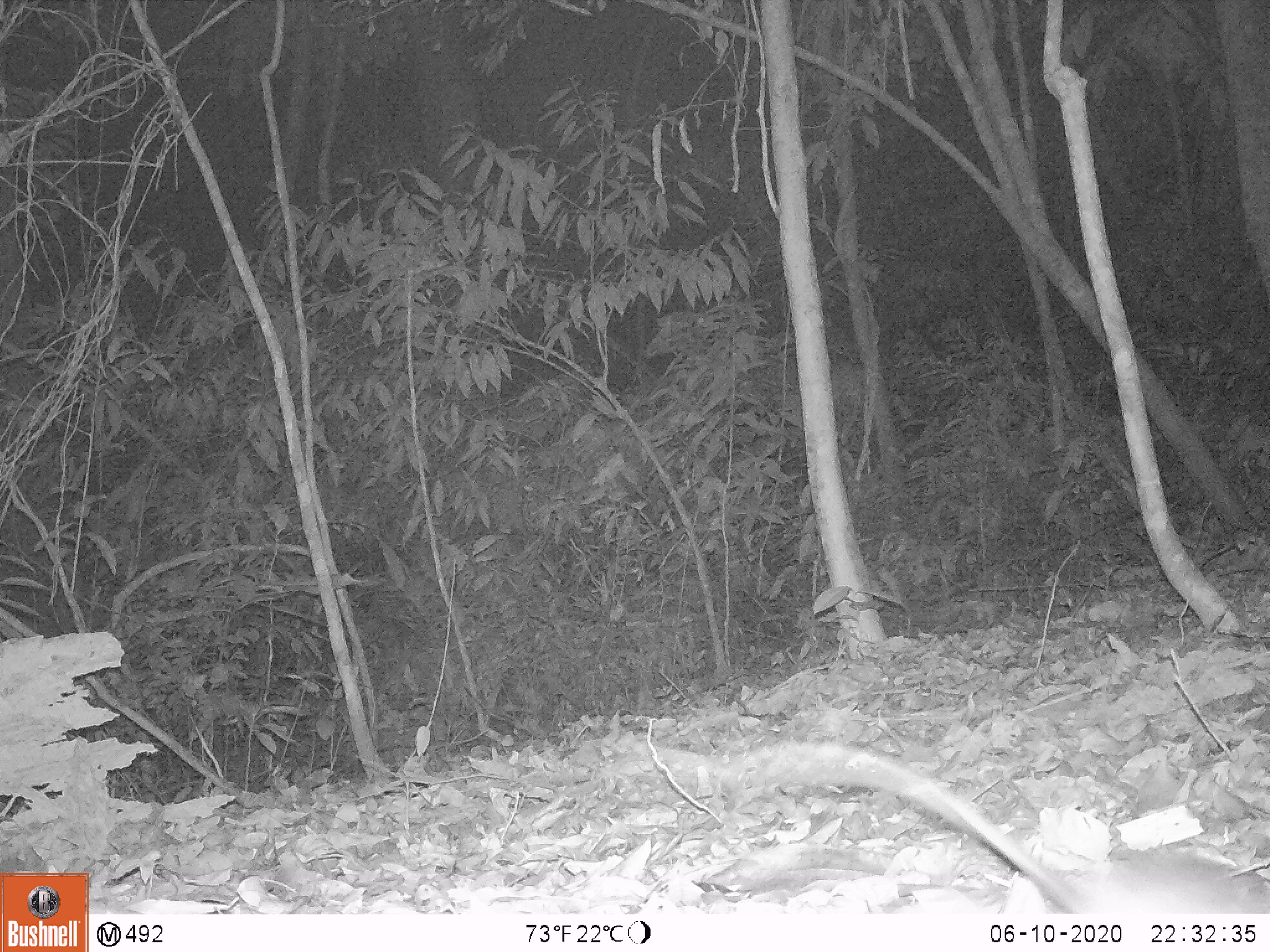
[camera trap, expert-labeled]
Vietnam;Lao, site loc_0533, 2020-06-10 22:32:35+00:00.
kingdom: Animalia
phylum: Chordata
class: Mammalia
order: Rodentia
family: Muridae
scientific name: Muridae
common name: old-world mice and rats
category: unidentified murid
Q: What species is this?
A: Unidentified murid (old-world mice and rats) (Muridae).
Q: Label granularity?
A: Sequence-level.